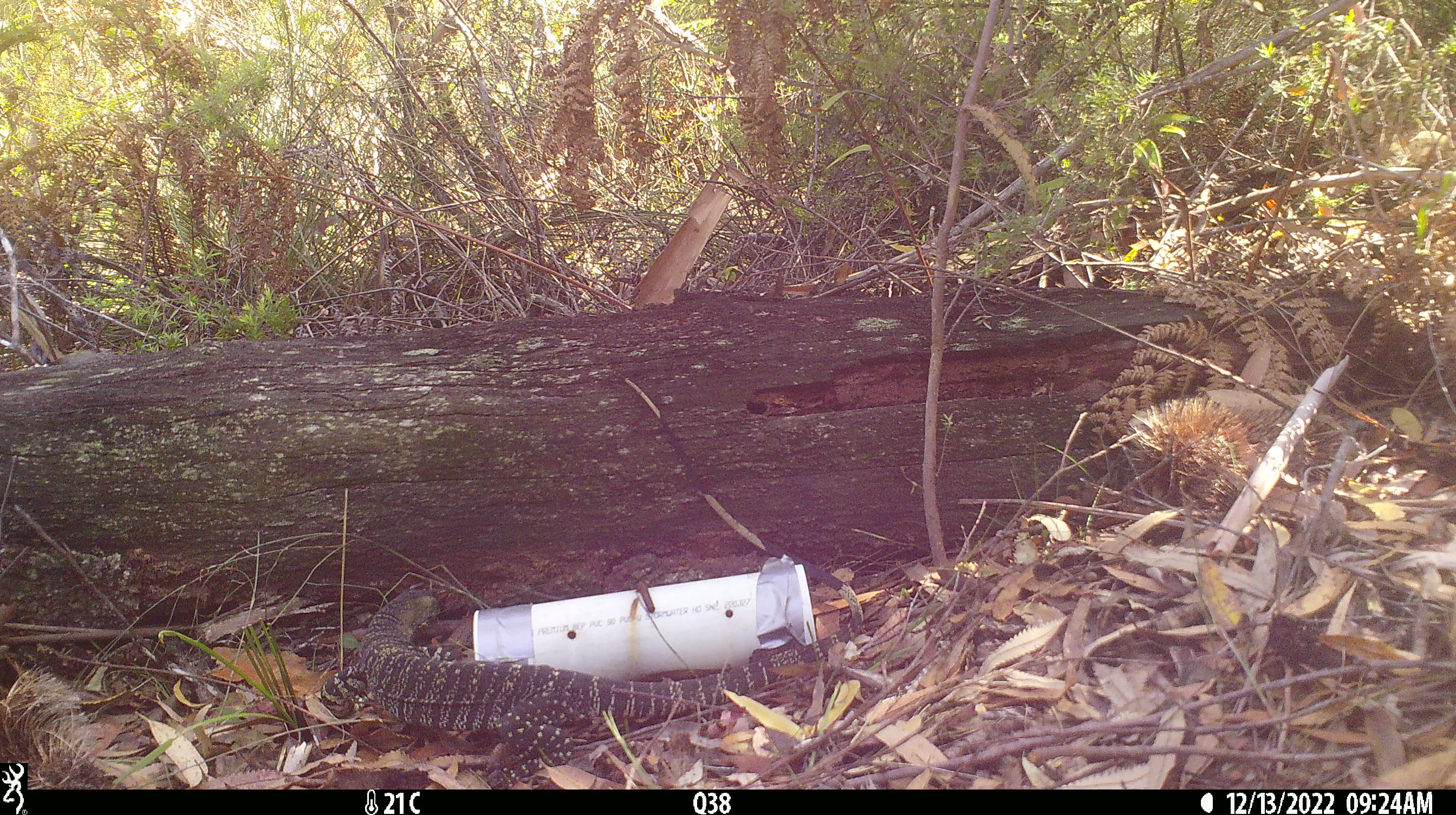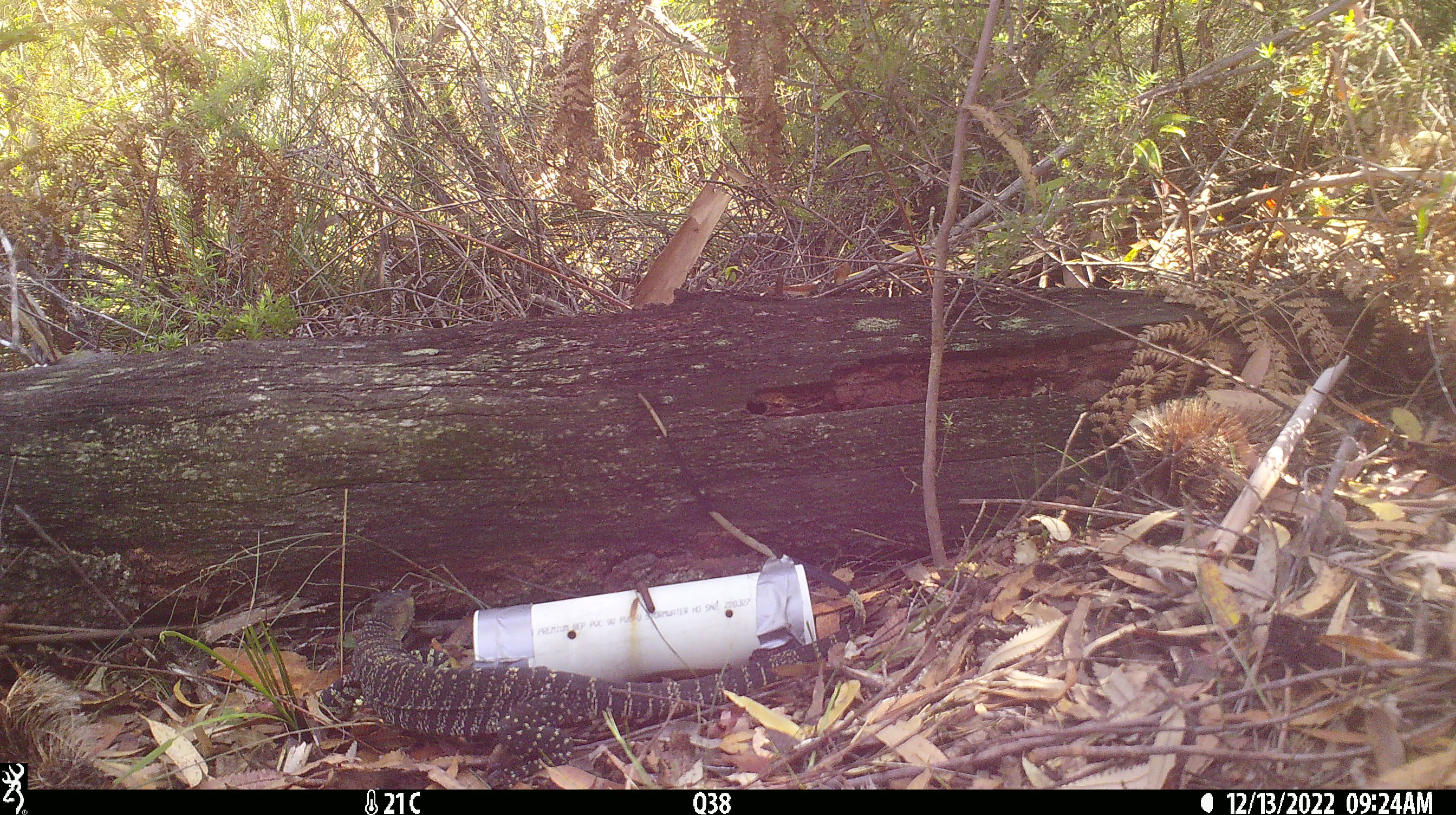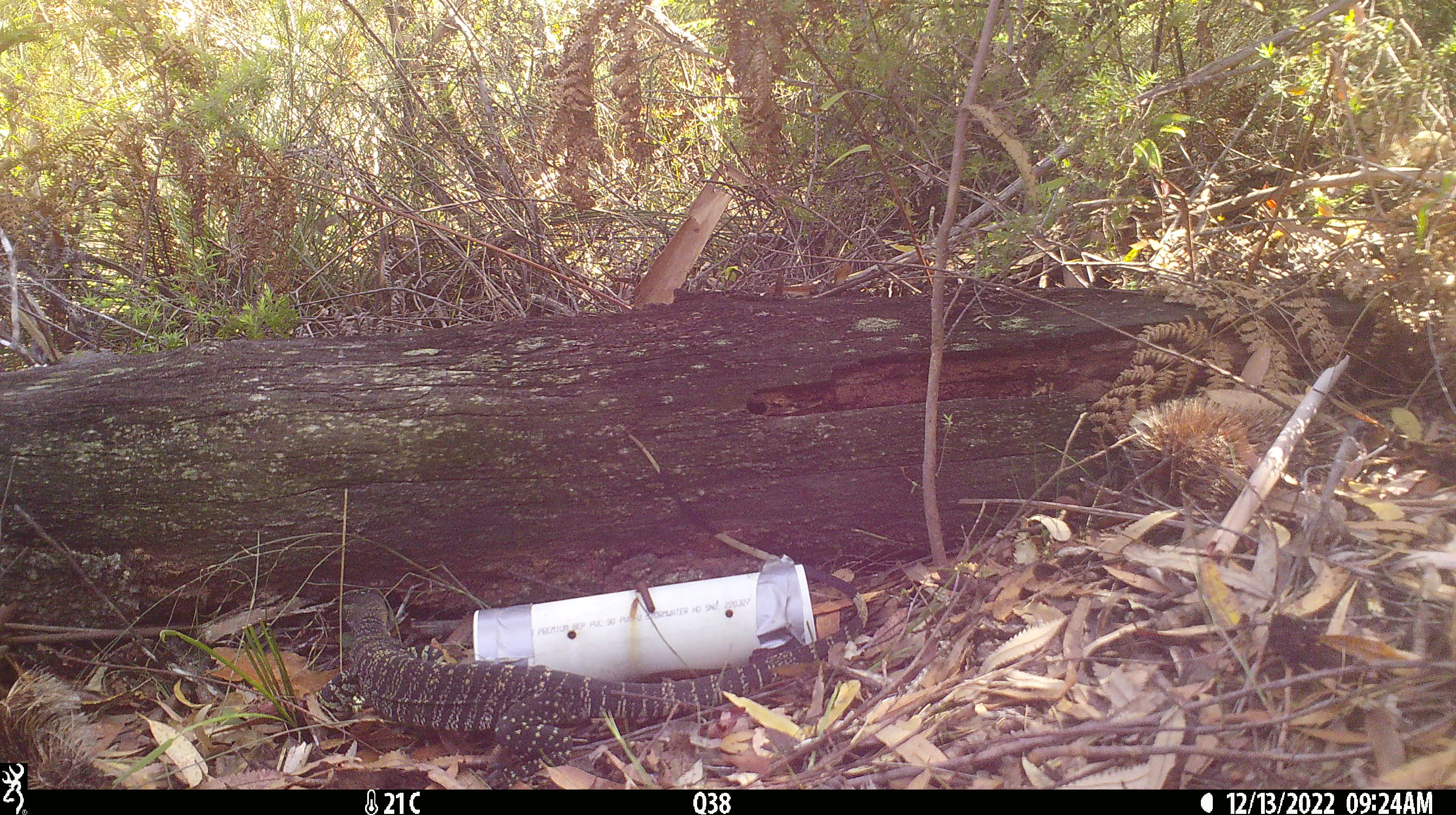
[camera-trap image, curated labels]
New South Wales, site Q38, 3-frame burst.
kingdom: Animalia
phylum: Chordata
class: Reptilia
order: Squamata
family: Varanidae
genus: Varanus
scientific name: Varanus varius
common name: lace monitor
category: goanna